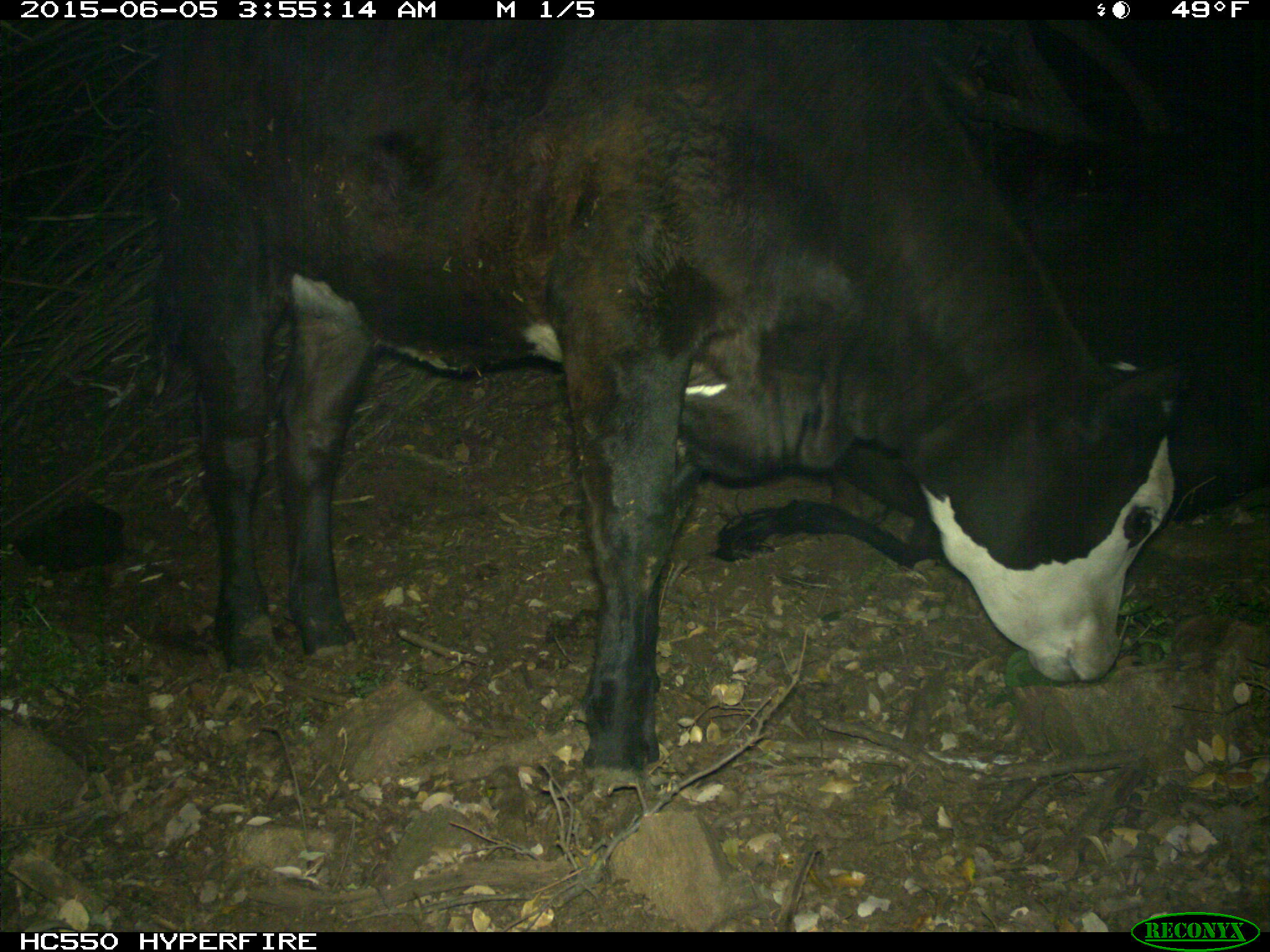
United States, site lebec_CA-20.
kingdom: Animalia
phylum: Chordata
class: Mammalia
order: Artiodactyla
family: Bovidae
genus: Bos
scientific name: Bos taurus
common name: domestic cow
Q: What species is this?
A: Bos taurus (domestic cow).